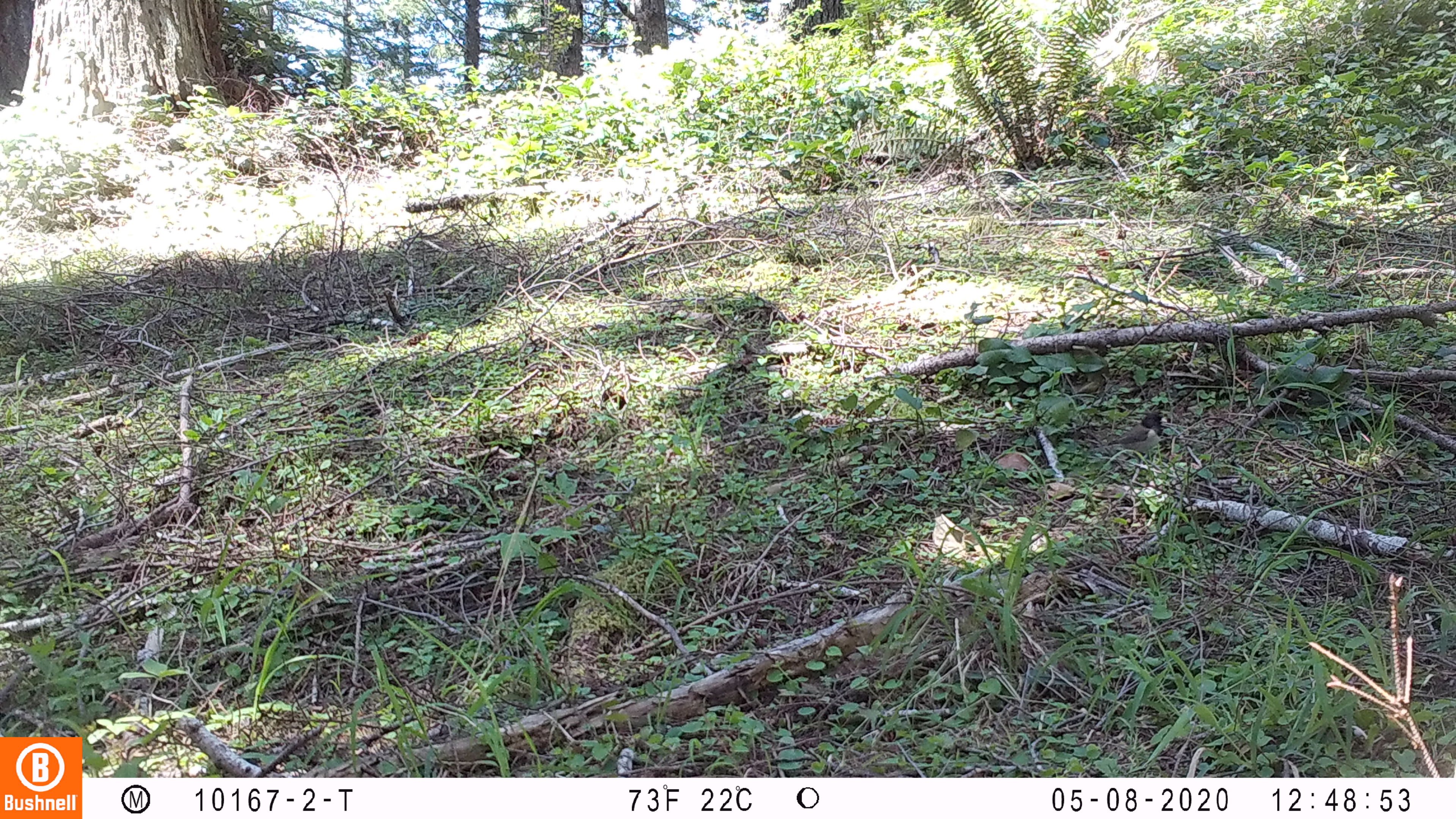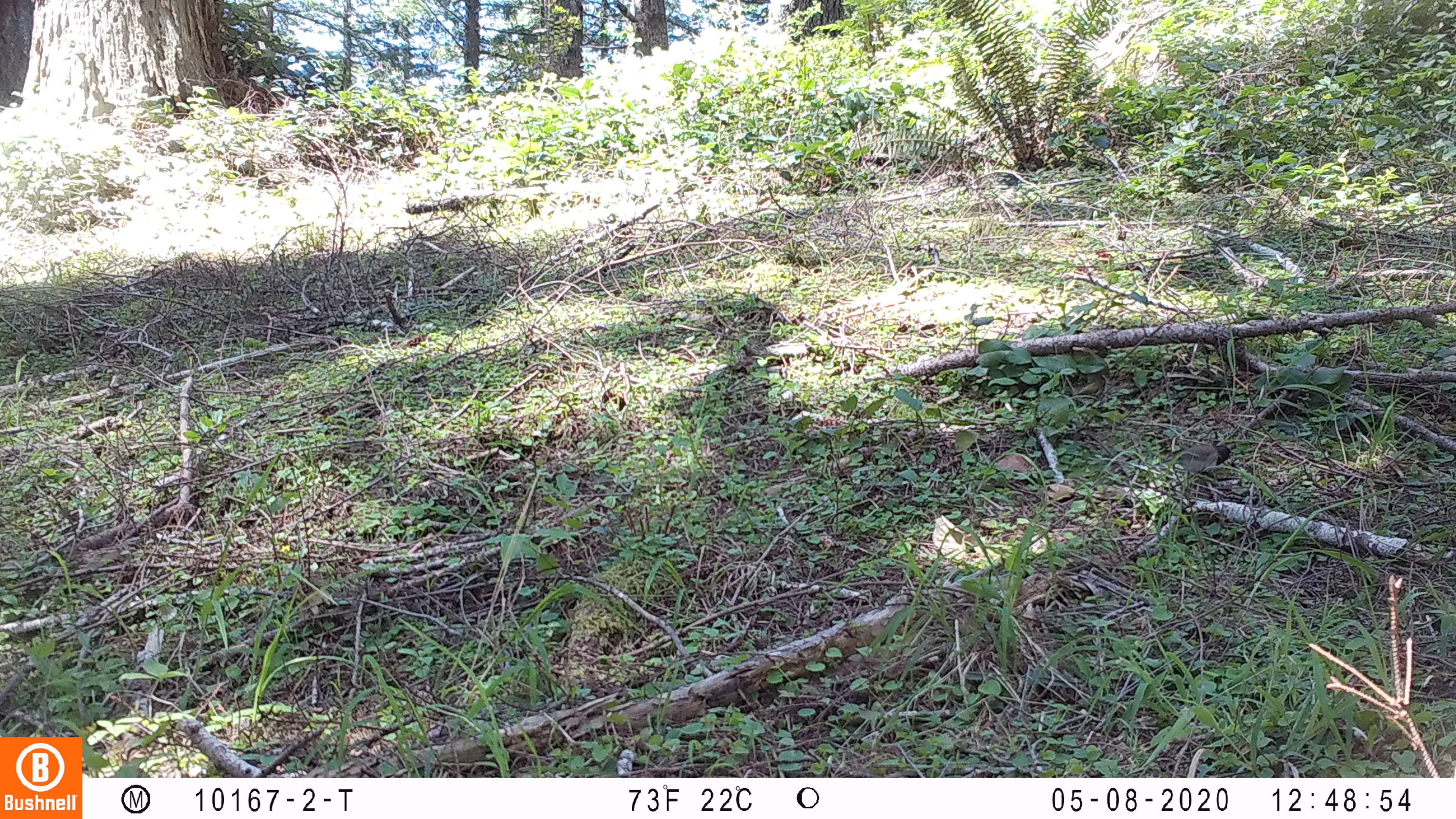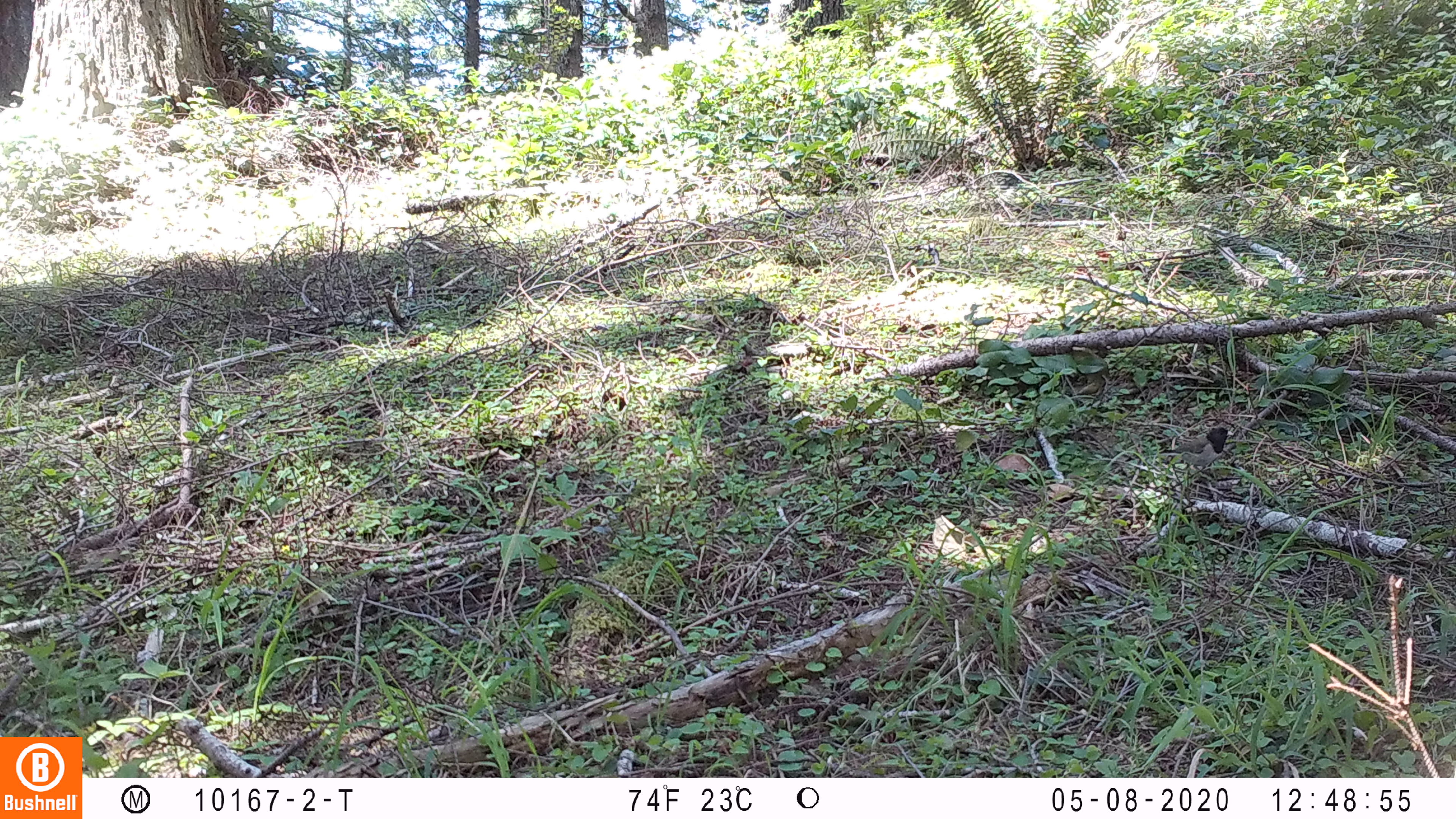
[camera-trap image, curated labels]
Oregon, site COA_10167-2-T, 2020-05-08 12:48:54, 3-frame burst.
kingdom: Animalia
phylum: Chordata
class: Aves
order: Passeriformes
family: Passerellidae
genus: Junco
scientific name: Junco hyemalis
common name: dark-eyed junco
Dark-eyed junco (Junco hyemalis).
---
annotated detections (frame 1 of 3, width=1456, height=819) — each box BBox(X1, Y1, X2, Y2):
dark-eyed junco: BBox(1086, 406, 1176, 461)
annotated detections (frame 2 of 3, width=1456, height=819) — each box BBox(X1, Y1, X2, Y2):
dark-eyed junco: BBox(1147, 432, 1238, 480)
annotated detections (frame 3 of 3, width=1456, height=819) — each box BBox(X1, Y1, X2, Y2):
dark-eyed junco: BBox(1137, 418, 1241, 477)